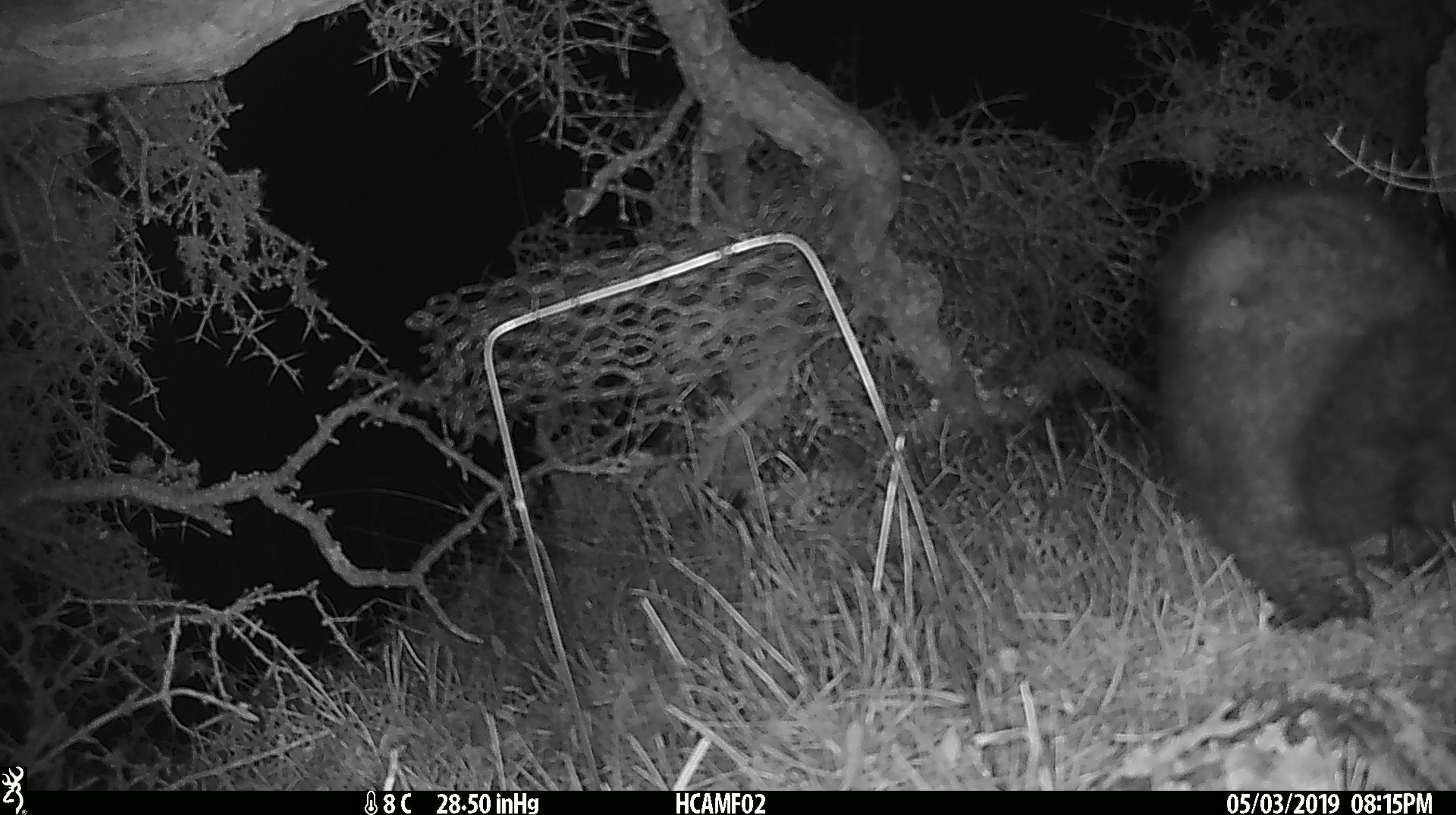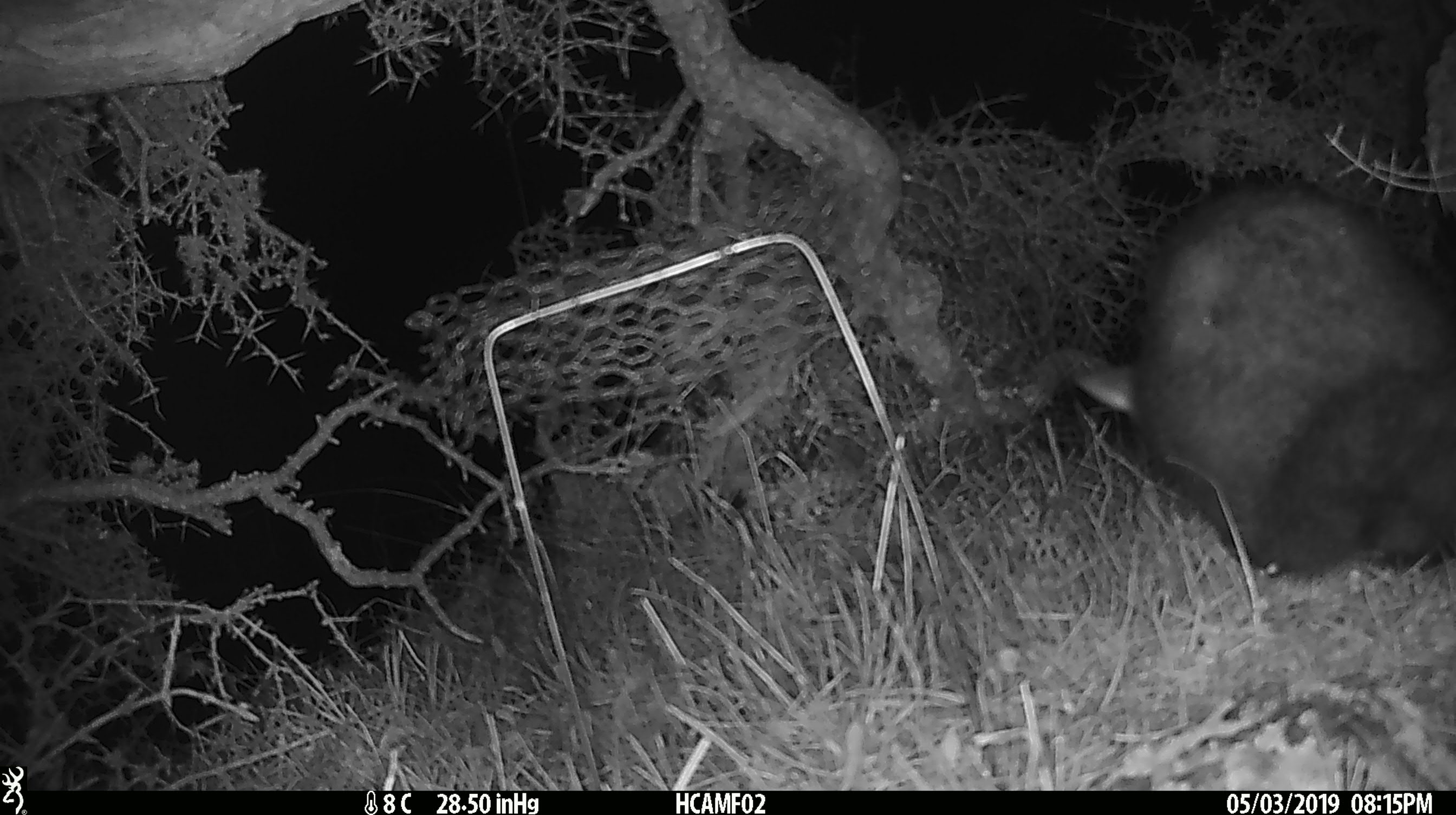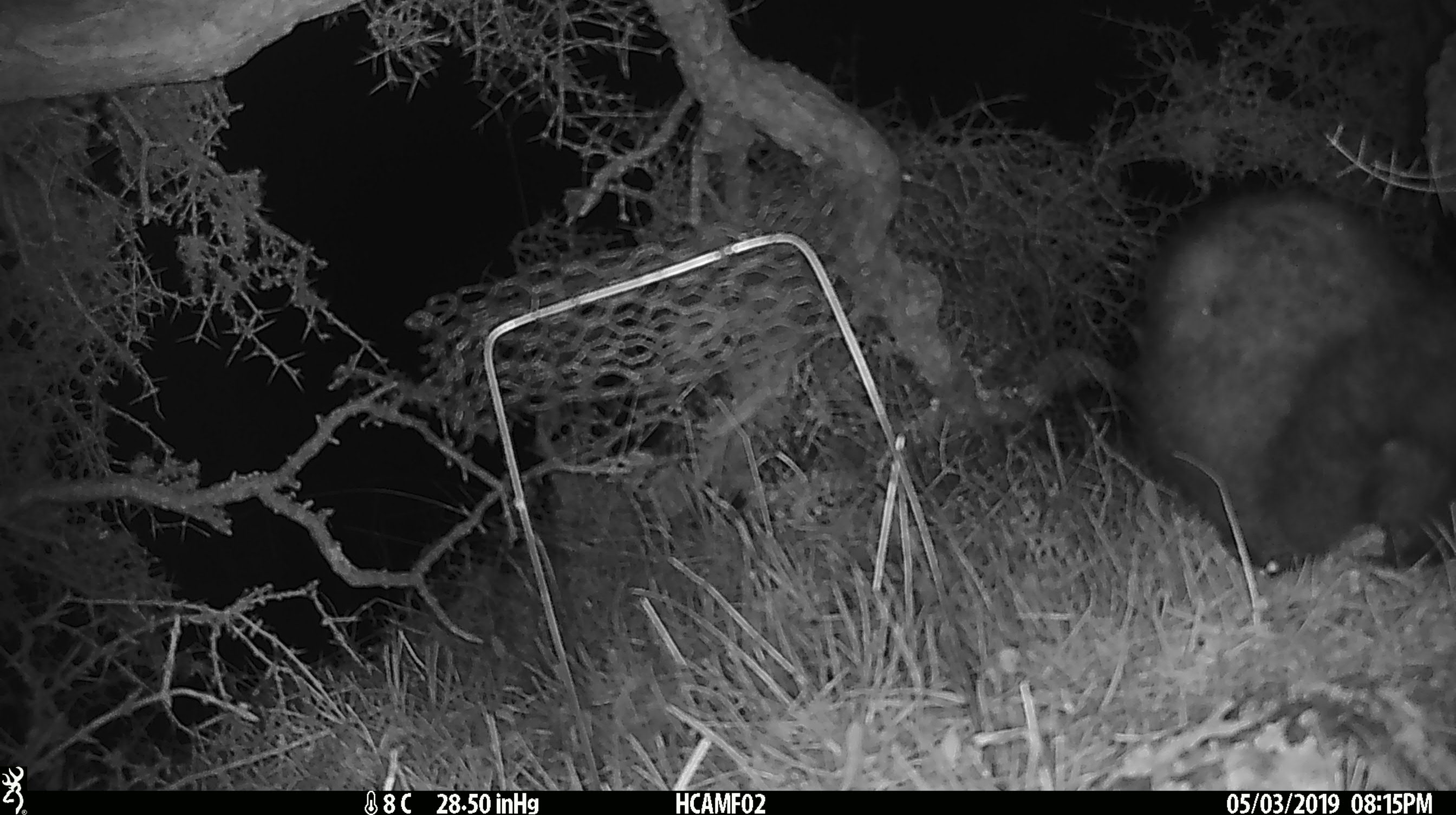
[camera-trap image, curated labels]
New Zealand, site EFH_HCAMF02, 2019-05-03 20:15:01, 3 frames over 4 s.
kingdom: Animalia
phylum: Chordata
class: Mammalia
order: Diprotodontia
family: Phalangeridae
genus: Trichosurus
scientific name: Trichosurus vulpecula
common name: common brushtail possum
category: possum